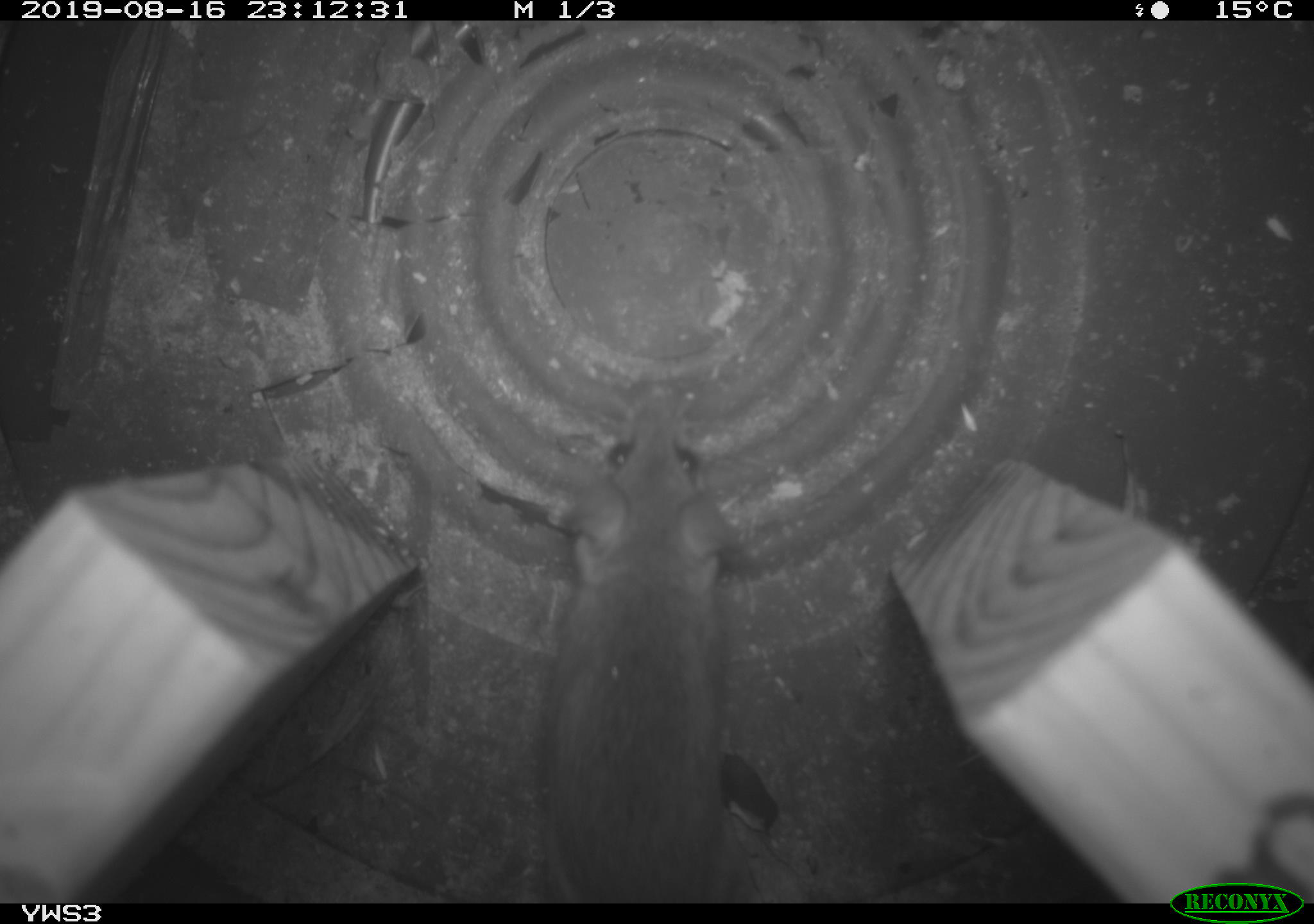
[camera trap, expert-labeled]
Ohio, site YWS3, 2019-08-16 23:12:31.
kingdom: Animalia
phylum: Chordata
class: Mammalia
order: Rodentia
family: Cricetidae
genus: Peromyscus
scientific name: Peromyscus leucopus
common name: white-footed mouse